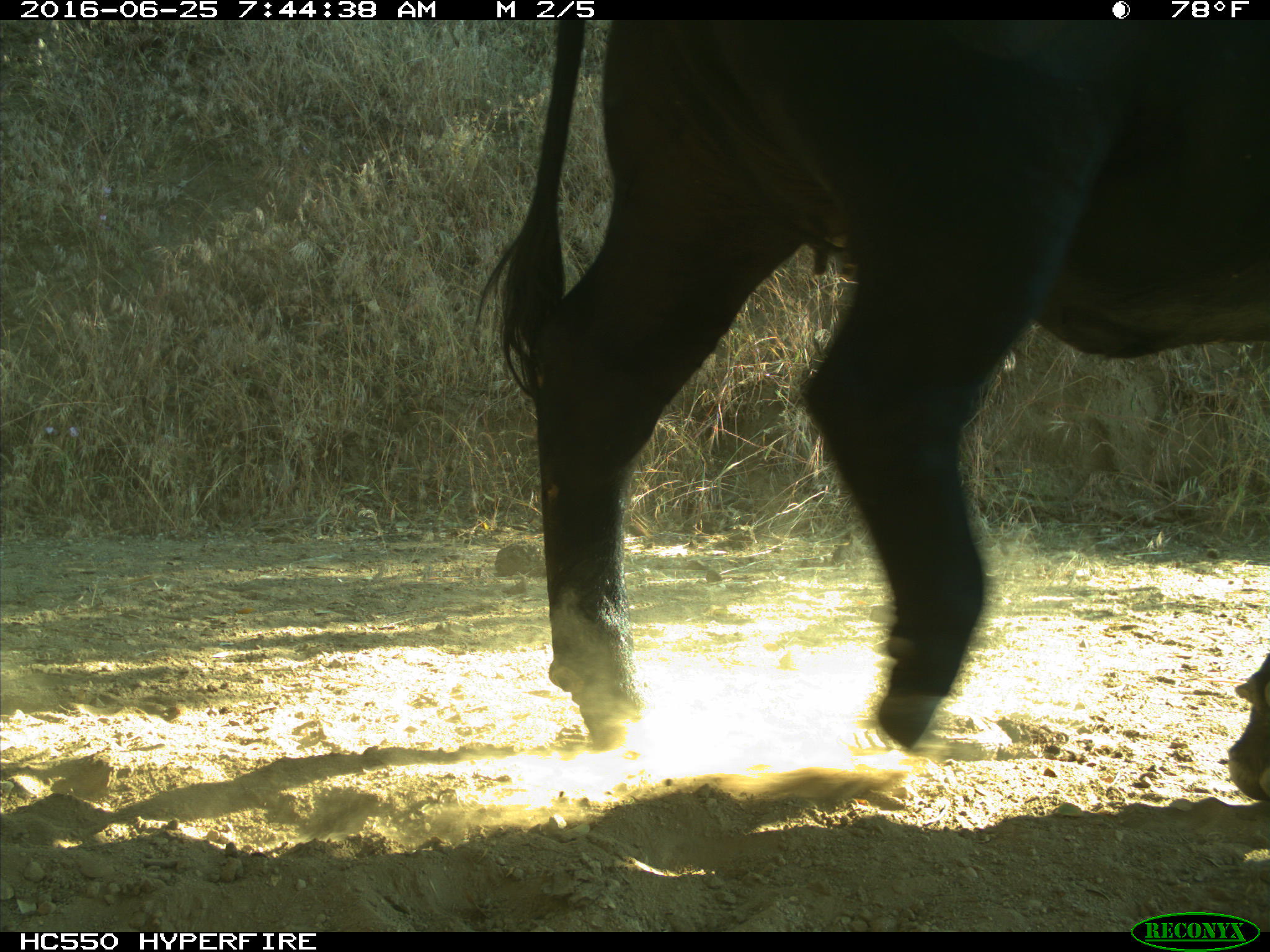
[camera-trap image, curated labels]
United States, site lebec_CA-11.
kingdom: Animalia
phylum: Chordata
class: Mammalia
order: Artiodactyla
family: Bovidae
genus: Bos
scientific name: Bos taurus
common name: domestic cow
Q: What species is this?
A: Bos taurus (domestic cow).